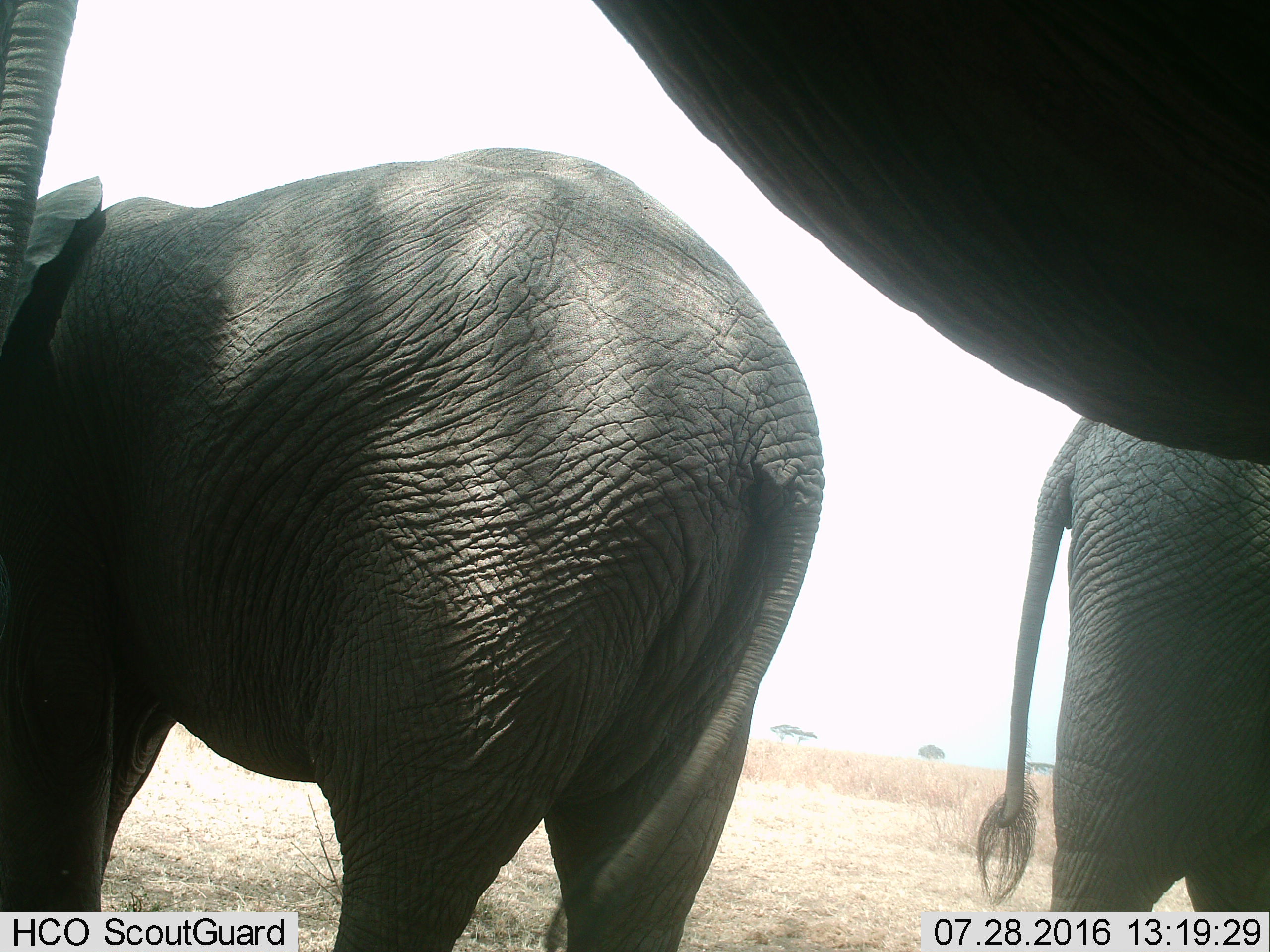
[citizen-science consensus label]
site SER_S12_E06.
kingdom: Animalia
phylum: Chordata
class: Mammalia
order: Proboscidea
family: Elephantidae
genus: Loxodonta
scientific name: Loxodonta africana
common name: african bush elephant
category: elephant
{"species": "elephant (african bush elephant) (Loxodonta africana)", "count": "3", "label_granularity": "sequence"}